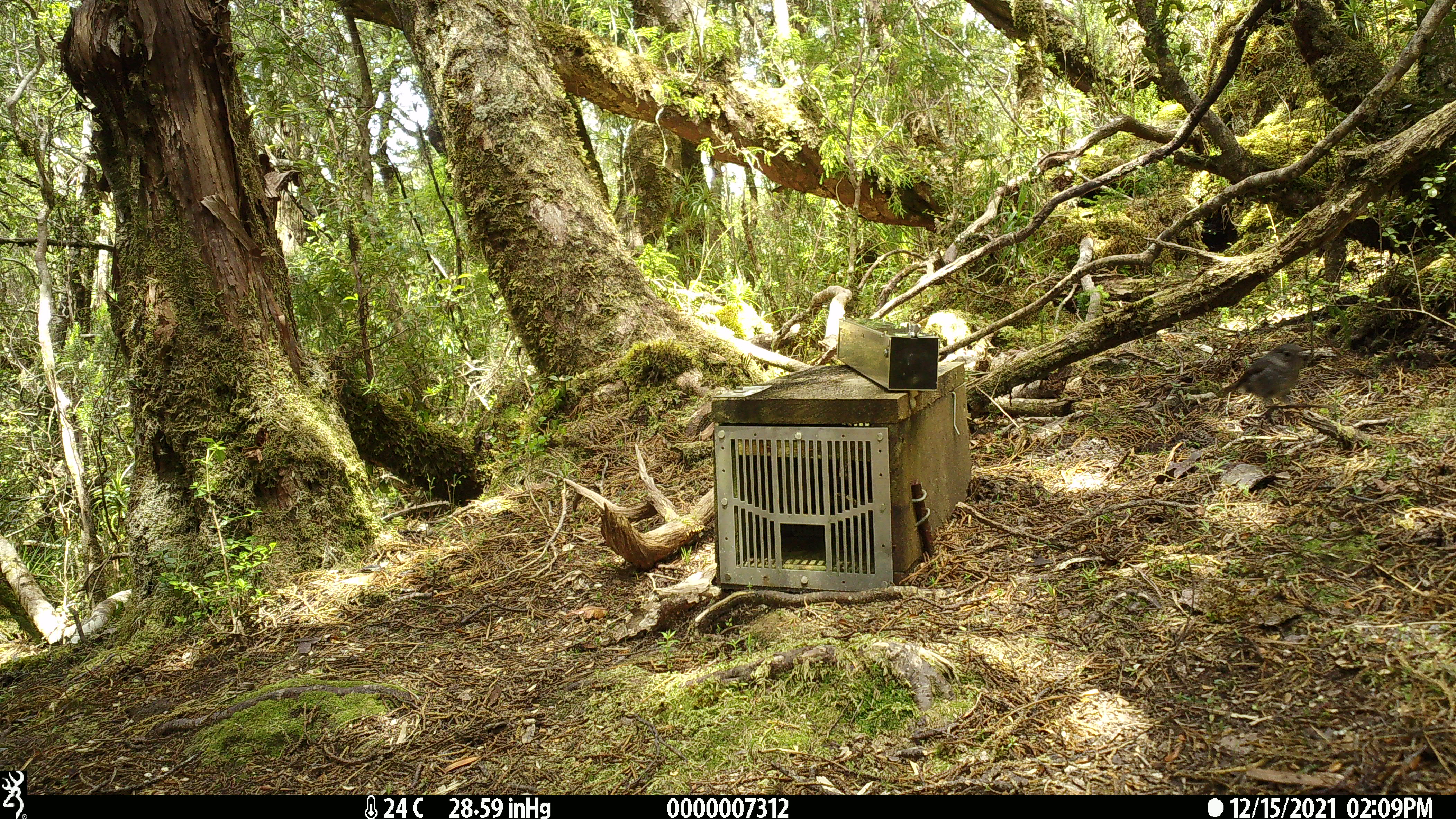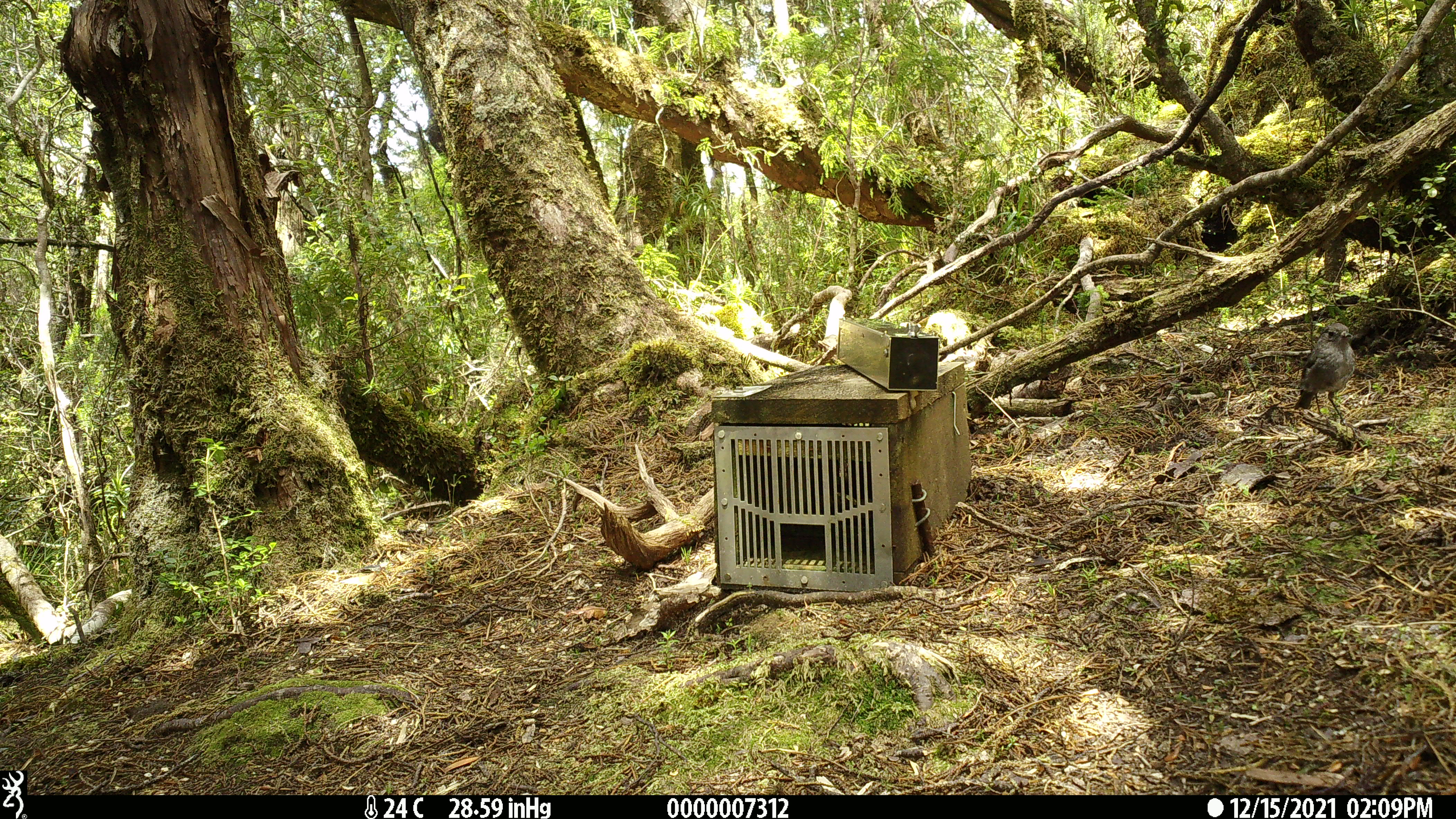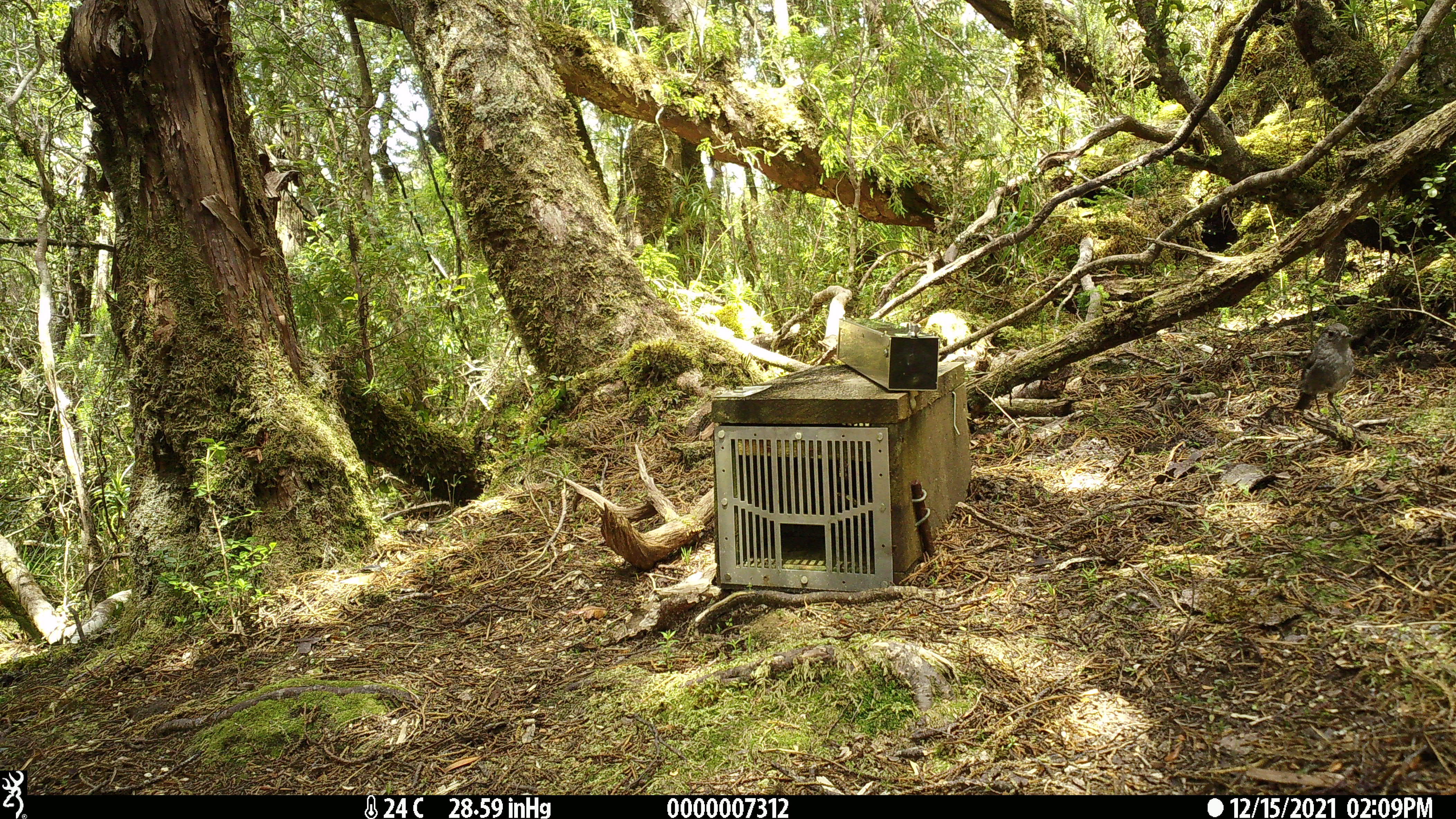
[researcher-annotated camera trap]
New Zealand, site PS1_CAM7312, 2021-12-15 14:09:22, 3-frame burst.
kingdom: Animalia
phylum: Chordata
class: Aves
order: Passeriformes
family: Petroicidae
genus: Petroica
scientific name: Petroica australis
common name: new zealand robin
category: robin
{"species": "robin (new zealand robin) (Petroica australis)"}